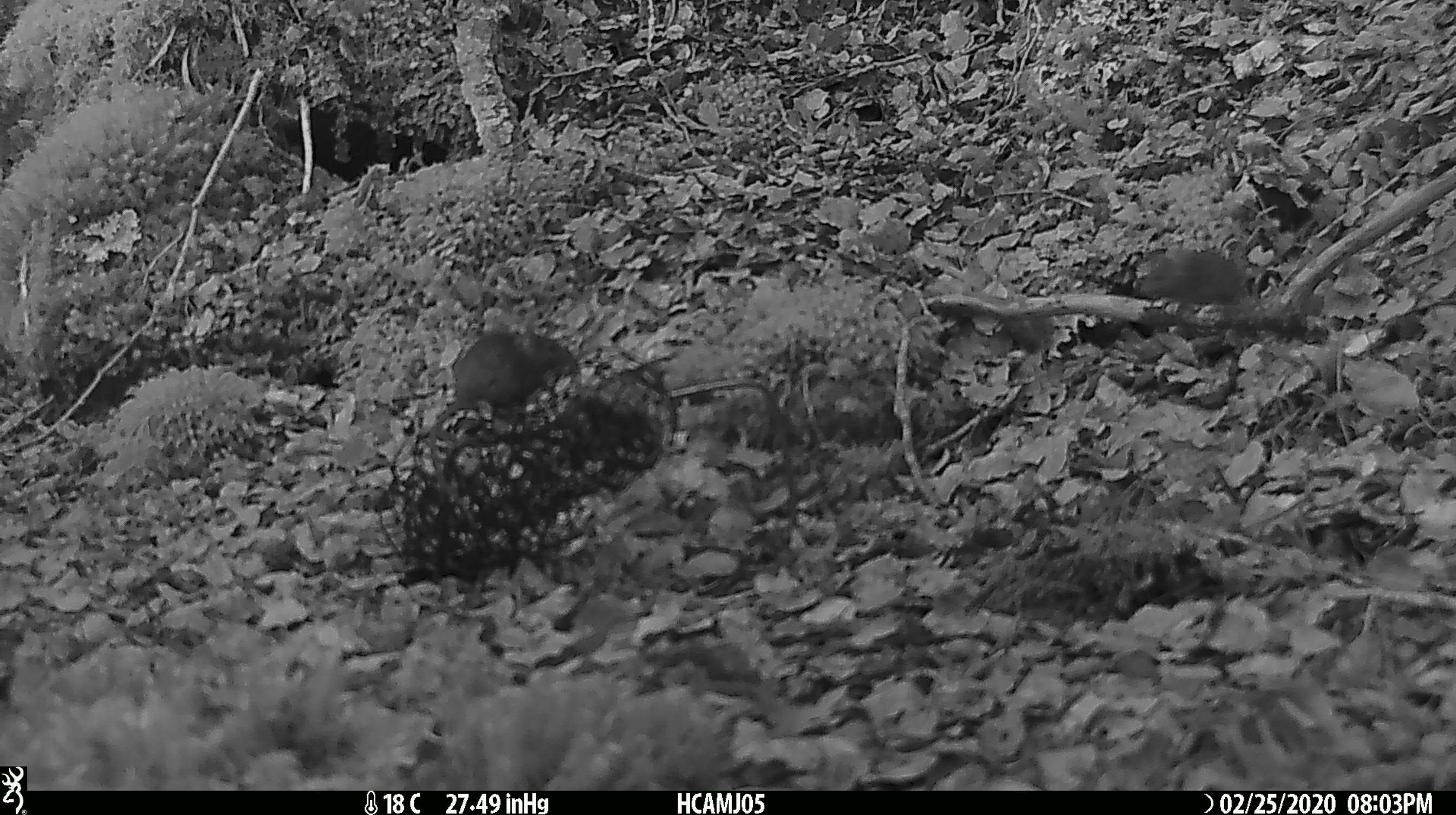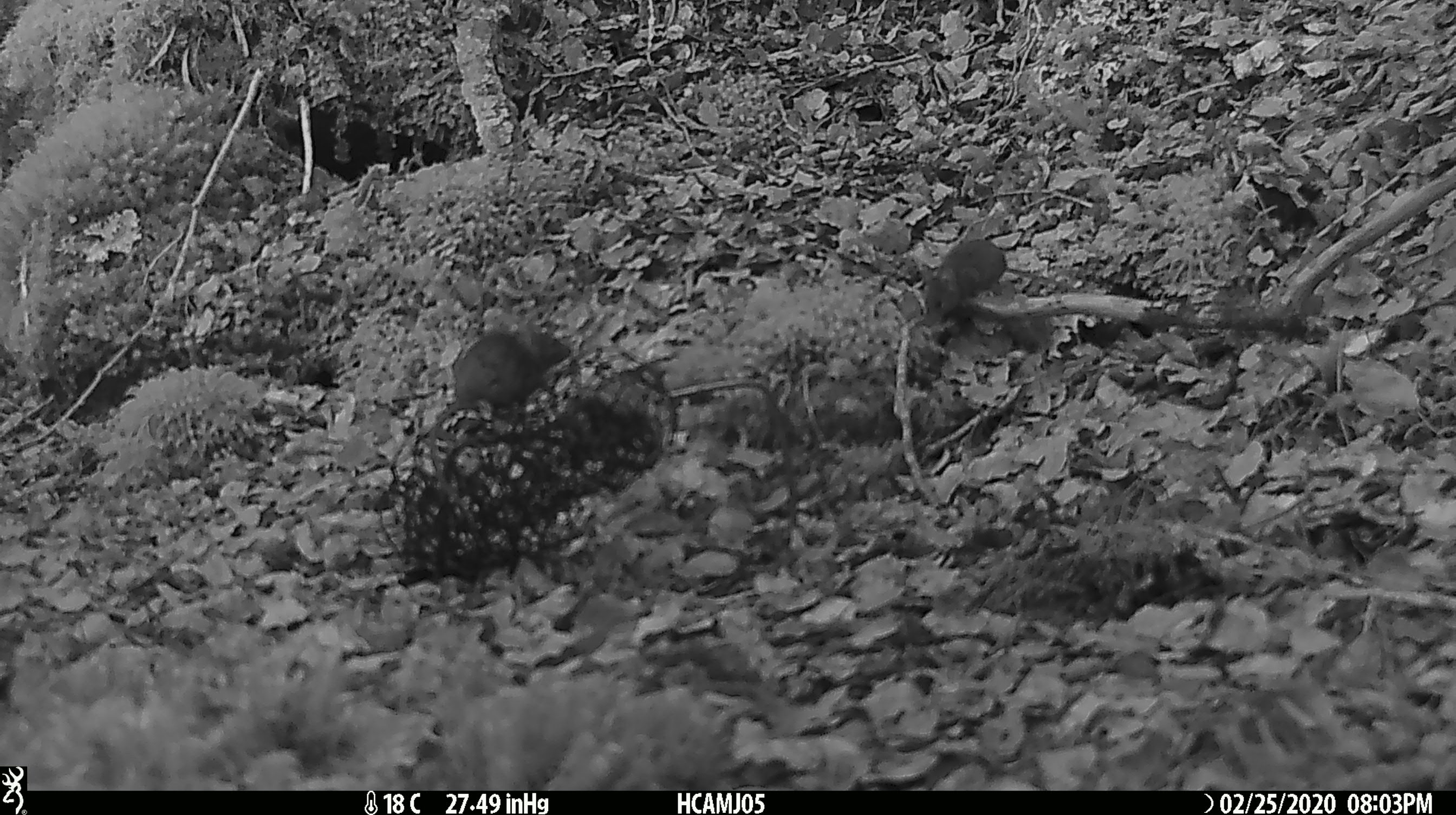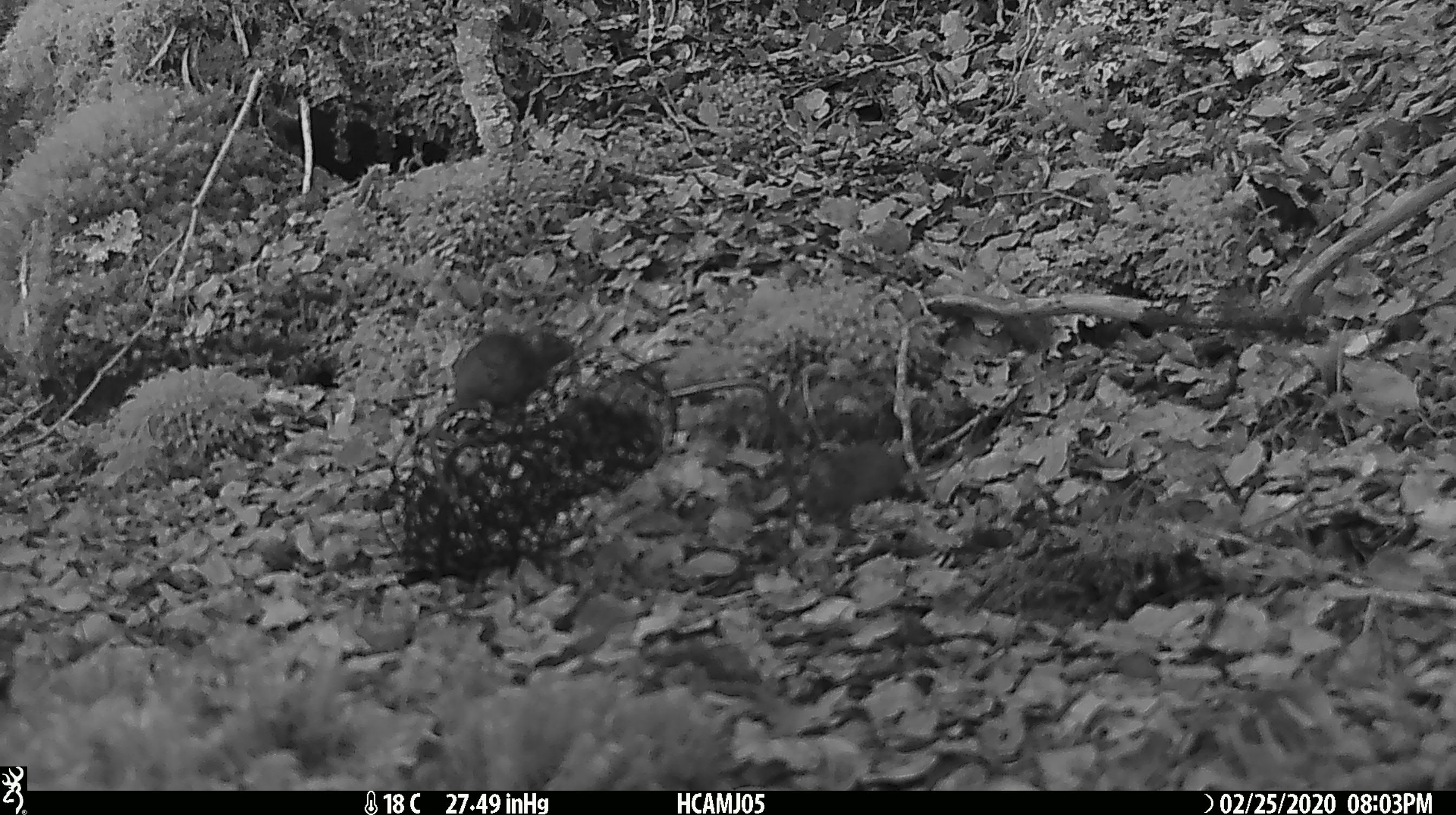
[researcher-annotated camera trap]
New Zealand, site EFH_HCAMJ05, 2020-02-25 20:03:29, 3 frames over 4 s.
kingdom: Animalia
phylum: Chordata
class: Mammalia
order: Rodentia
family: Muridae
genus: Mus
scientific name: Mus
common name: mouse